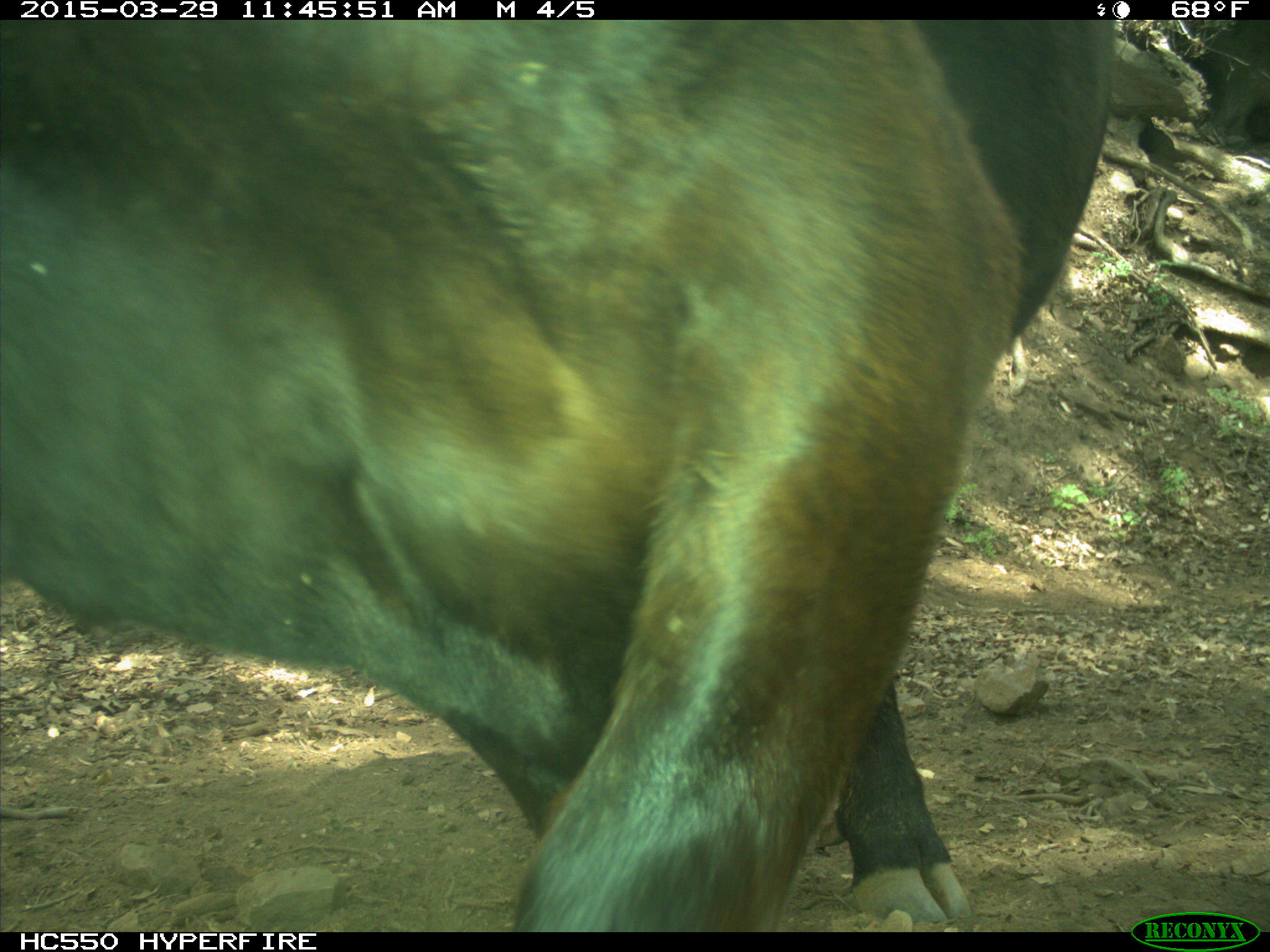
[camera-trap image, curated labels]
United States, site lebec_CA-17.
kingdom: Animalia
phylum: Chordata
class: Mammalia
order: Artiodactyla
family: Bovidae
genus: Bos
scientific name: Bos taurus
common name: domestic cow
Bos taurus (domestic cow).